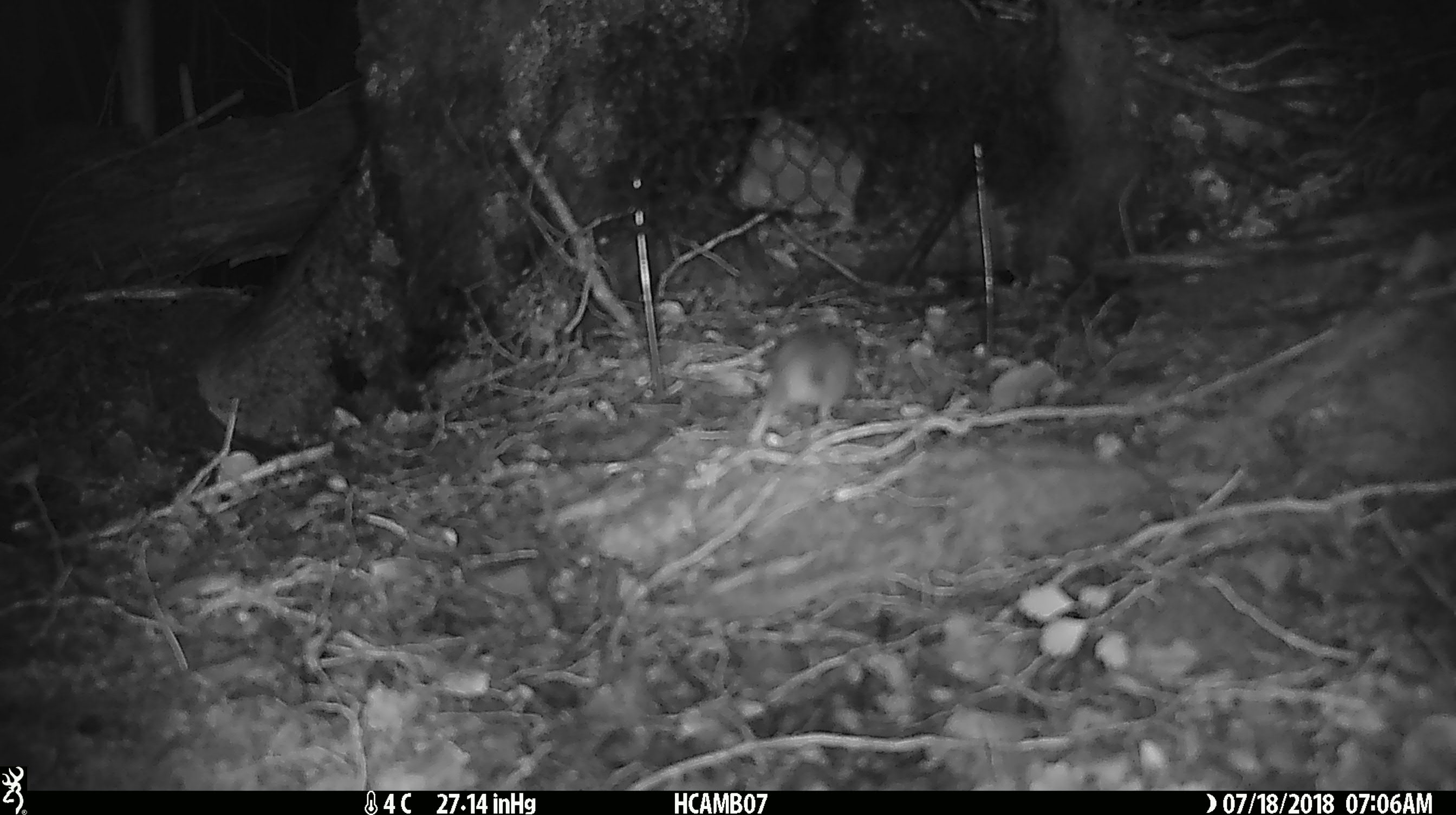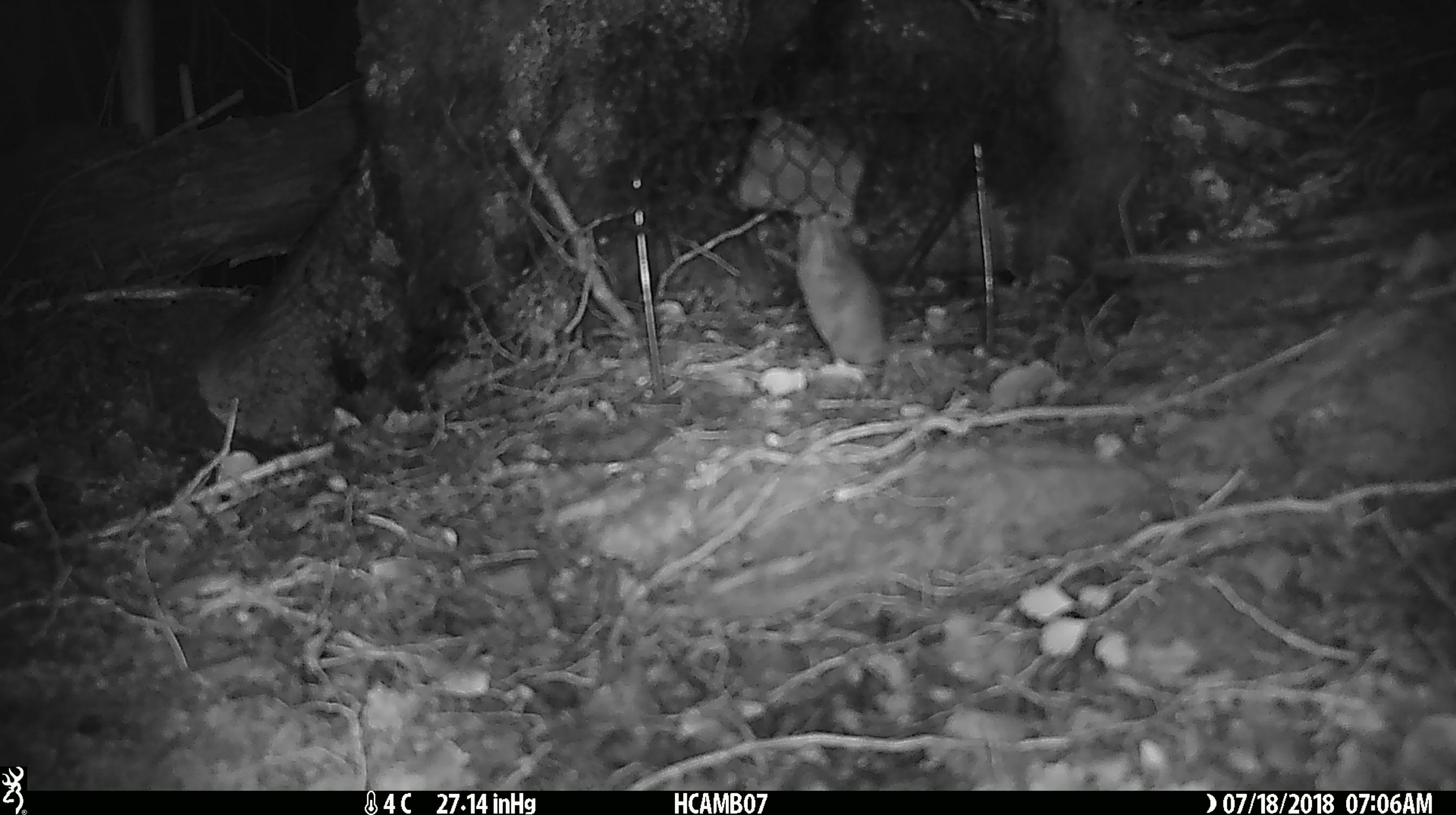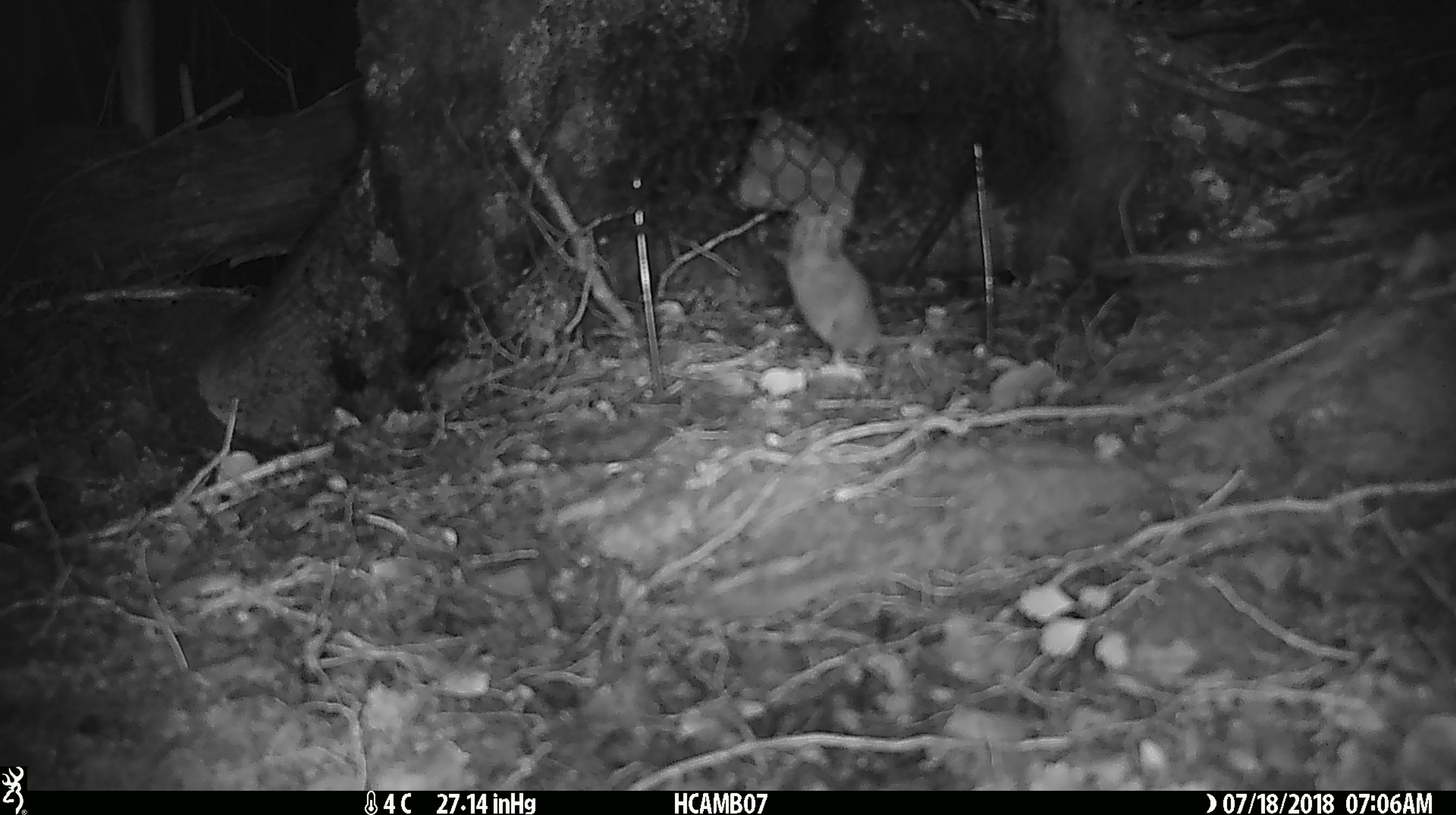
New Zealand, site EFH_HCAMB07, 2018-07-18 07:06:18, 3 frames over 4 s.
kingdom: Animalia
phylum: Chordata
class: Mammalia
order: Rodentia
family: Muridae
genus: Mus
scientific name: Mus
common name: mouse